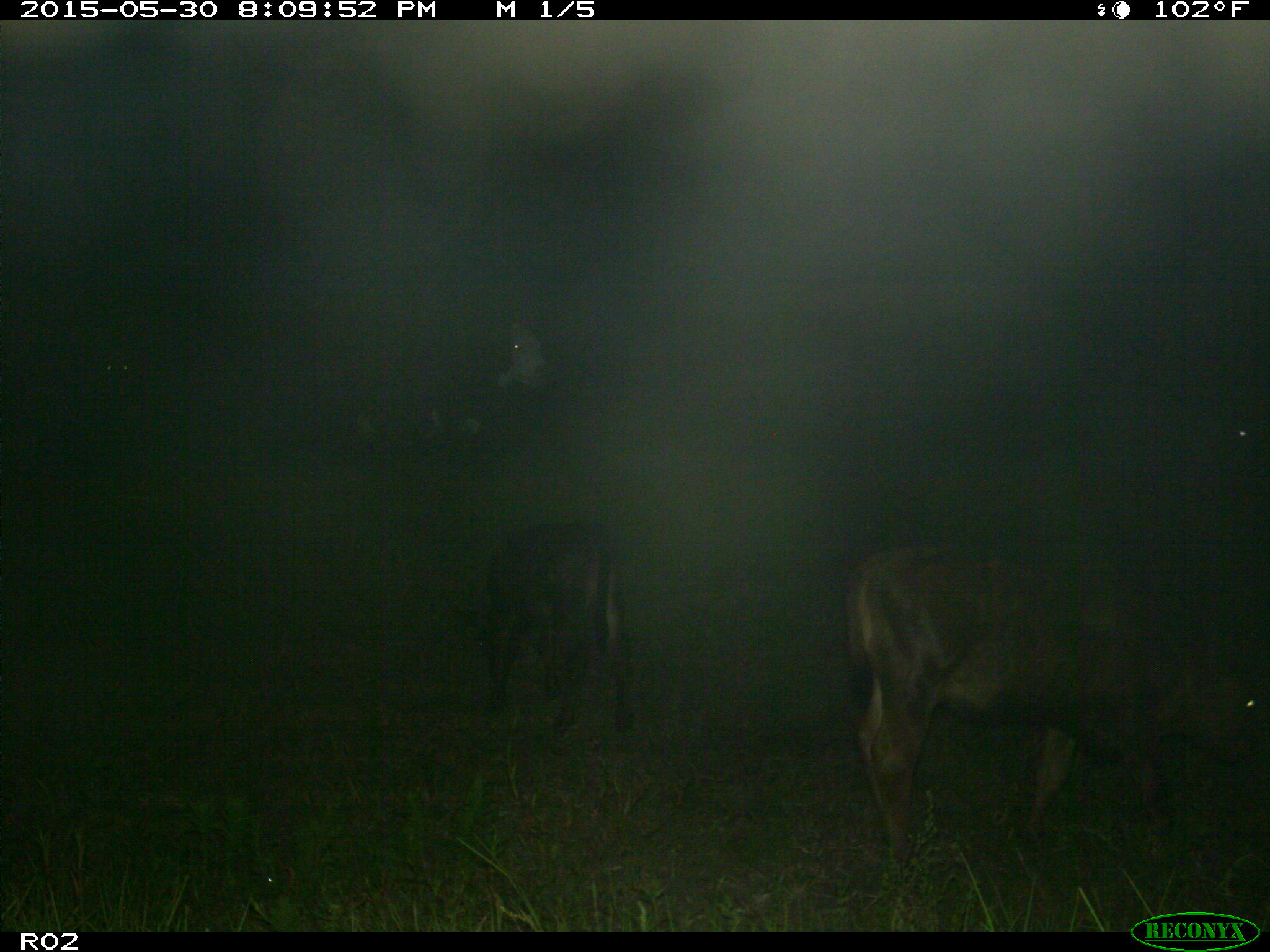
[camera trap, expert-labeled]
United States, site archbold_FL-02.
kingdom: Animalia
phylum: Chordata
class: Mammalia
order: Artiodactyla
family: Bovidae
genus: Bos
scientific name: Bos taurus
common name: domestic cow